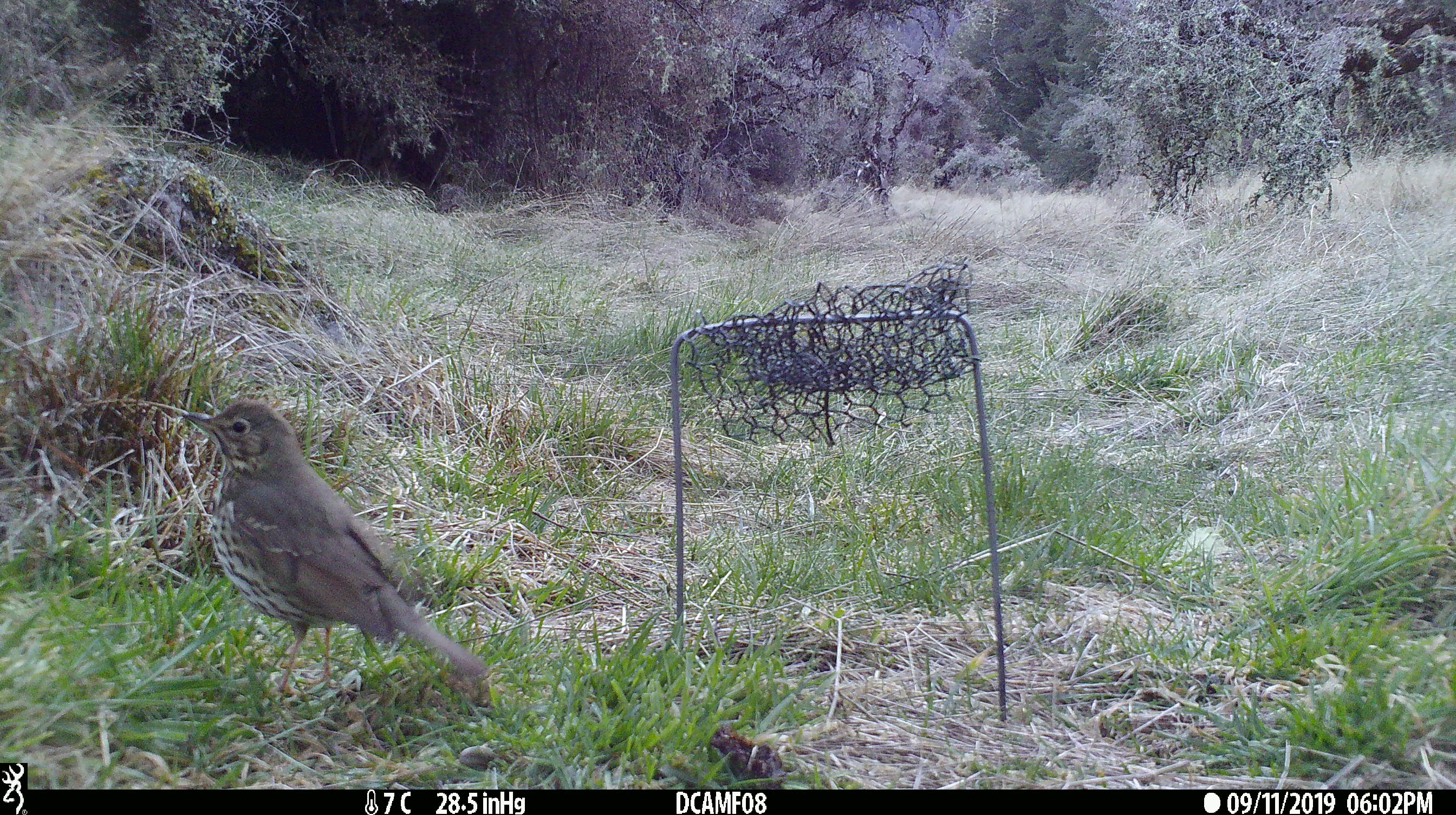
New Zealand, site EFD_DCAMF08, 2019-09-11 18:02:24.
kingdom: Animalia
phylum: Chordata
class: Aves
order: Passeriformes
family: Turdidae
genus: Turdus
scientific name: Turdus philomelos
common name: song thrush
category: thrush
Thrush (song thrush) (Turdus philomelos).